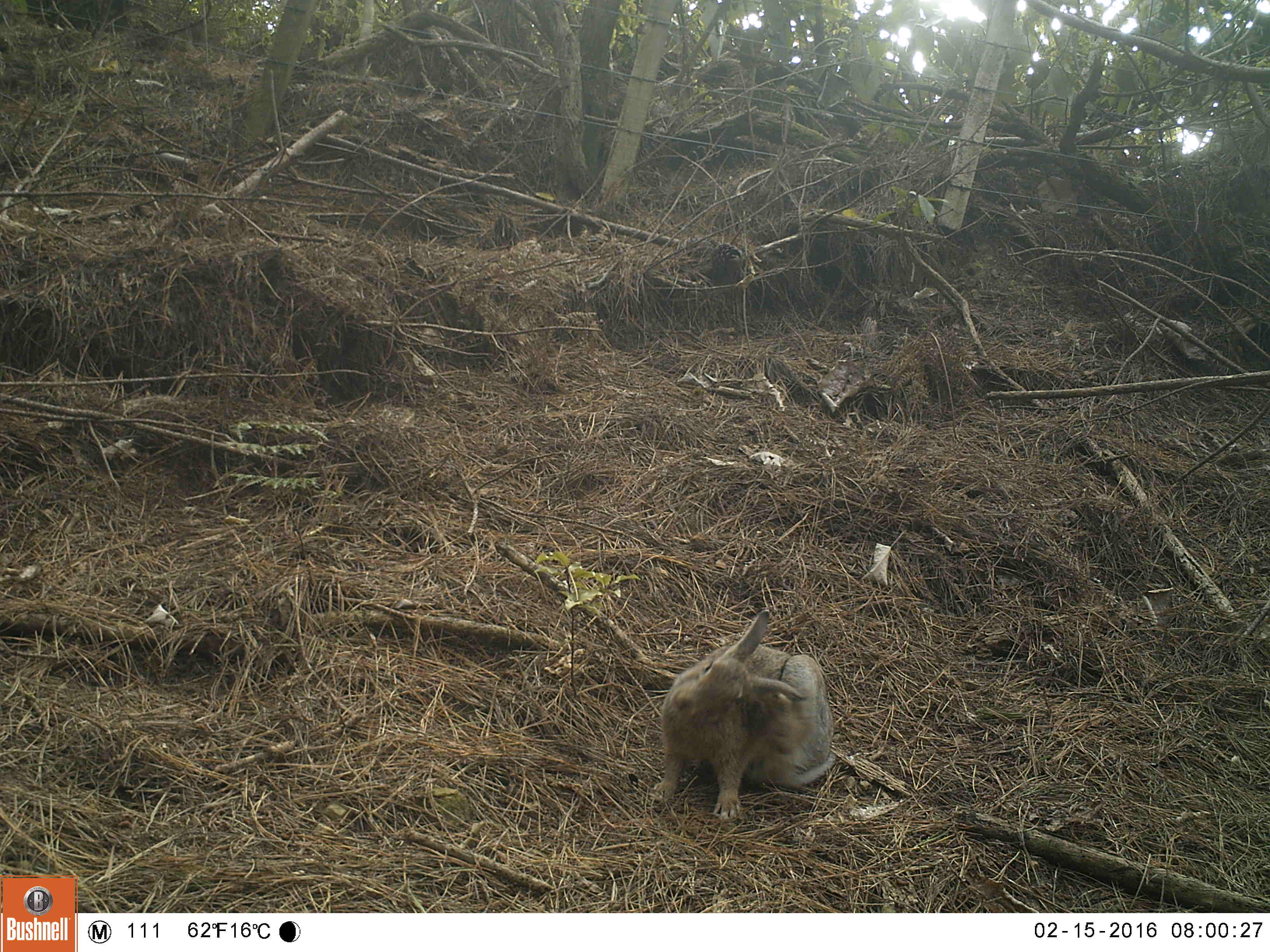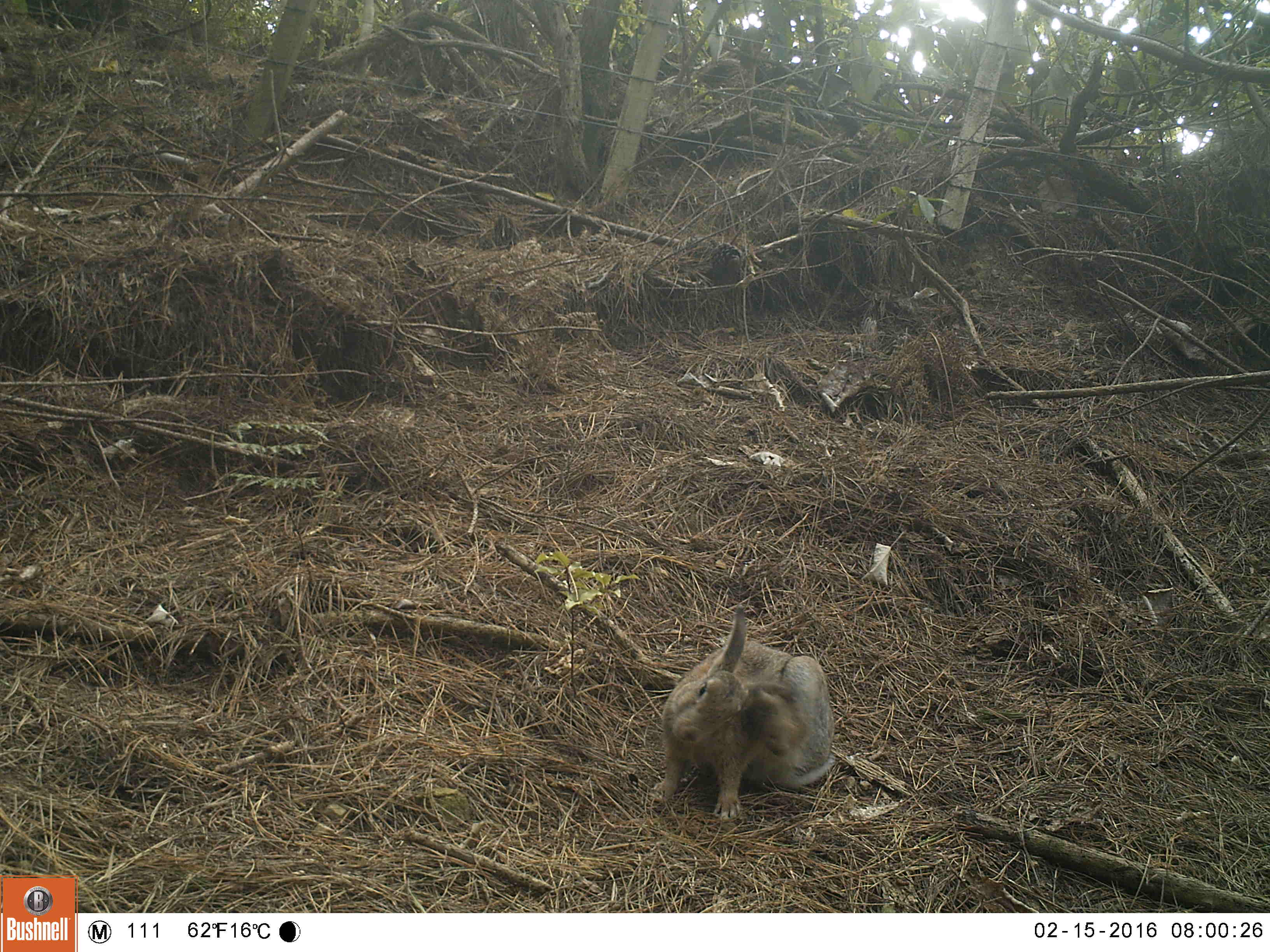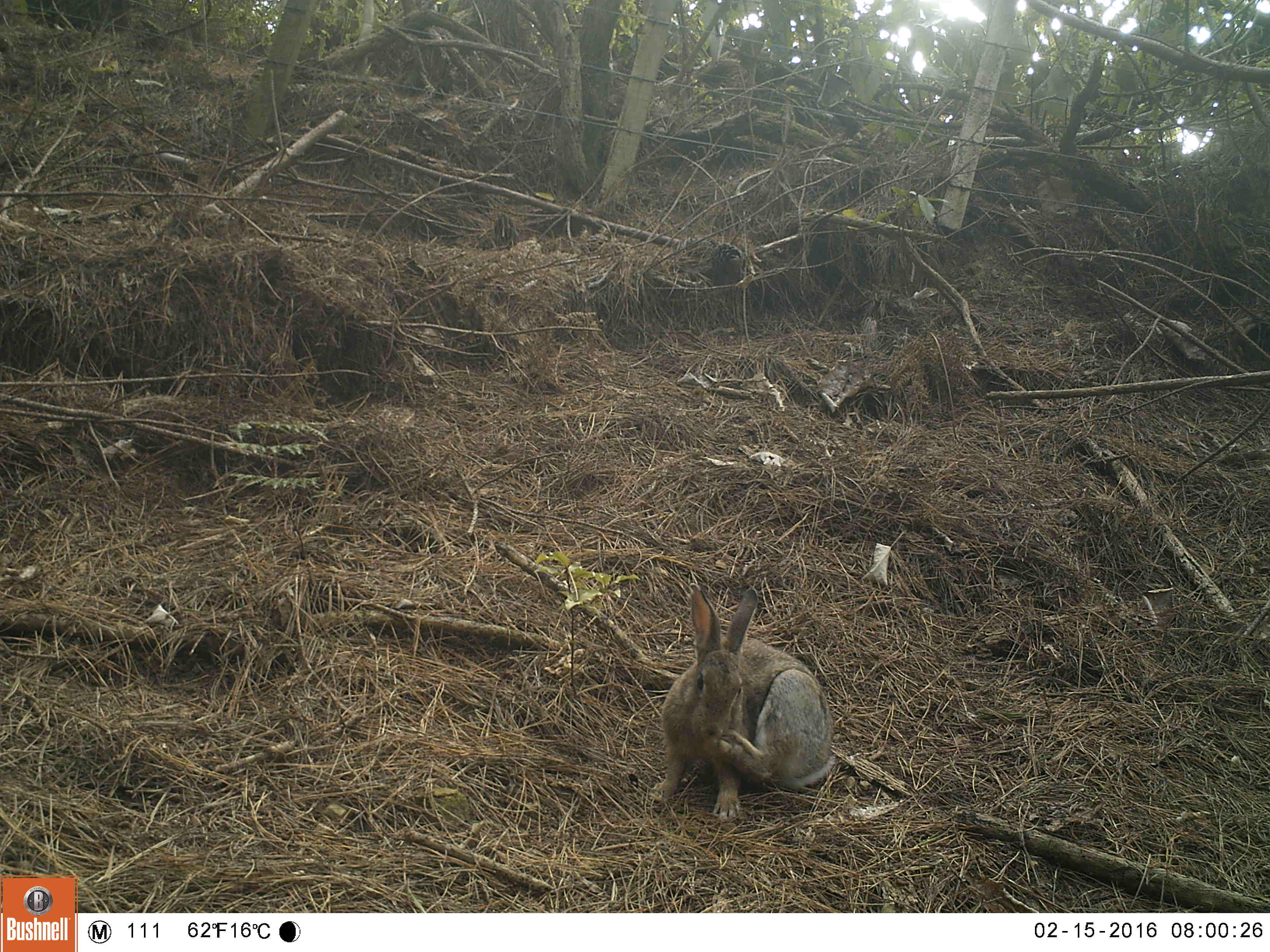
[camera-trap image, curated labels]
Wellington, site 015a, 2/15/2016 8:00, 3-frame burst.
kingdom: Animalia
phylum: Chordata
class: Mammalia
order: Lagomorpha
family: Leporidae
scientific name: Leporidae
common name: rabbit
Rabbit (Leporidae).